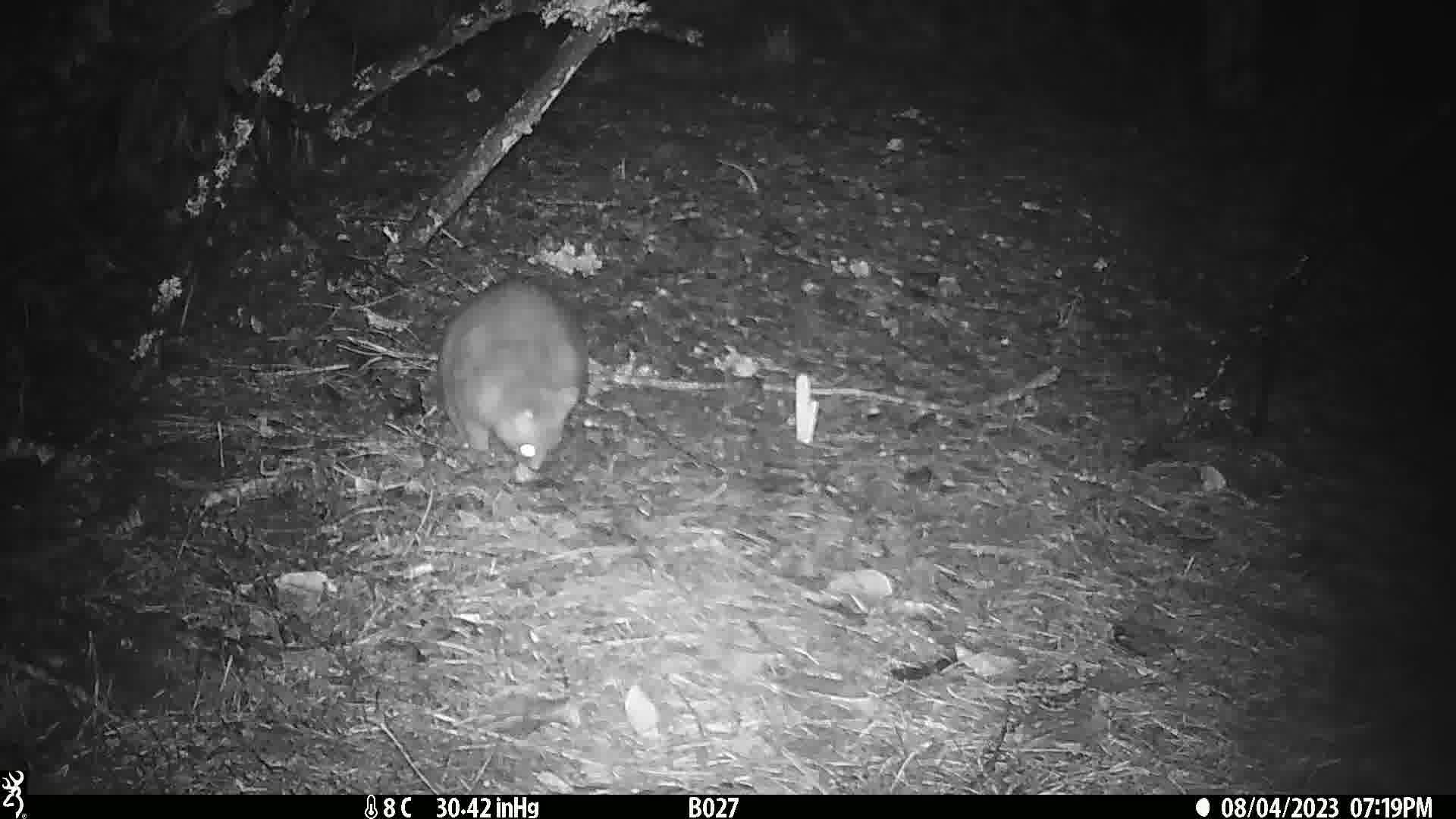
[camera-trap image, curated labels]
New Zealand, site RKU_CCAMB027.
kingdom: Animalia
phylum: Chordata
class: Mammalia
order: Diprotodontia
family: Phalangeridae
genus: Trichosurus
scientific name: Trichosurus vulpecula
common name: common brushtail possum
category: possum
Possum (common brushtail possum) (Trichosurus vulpecula).